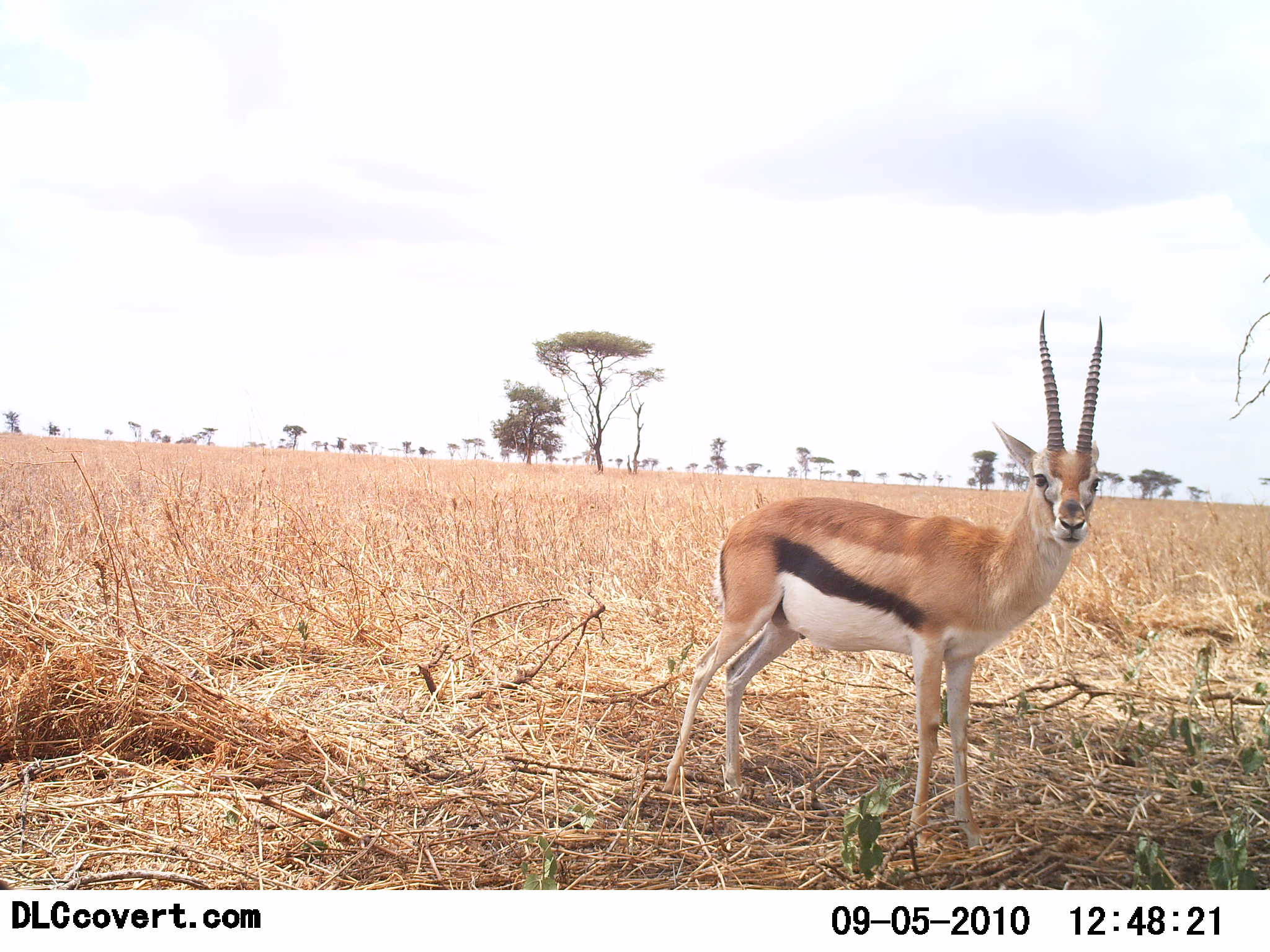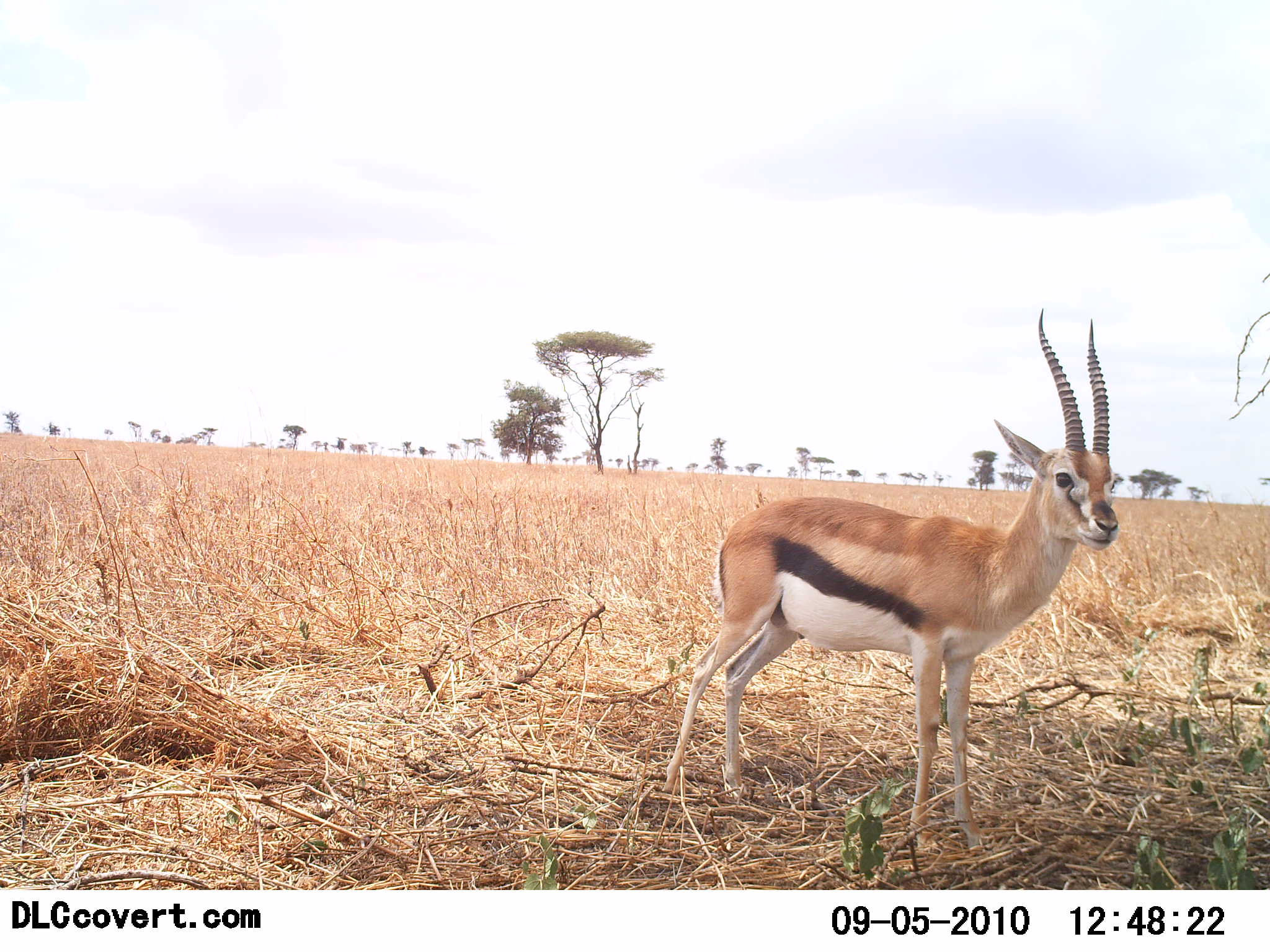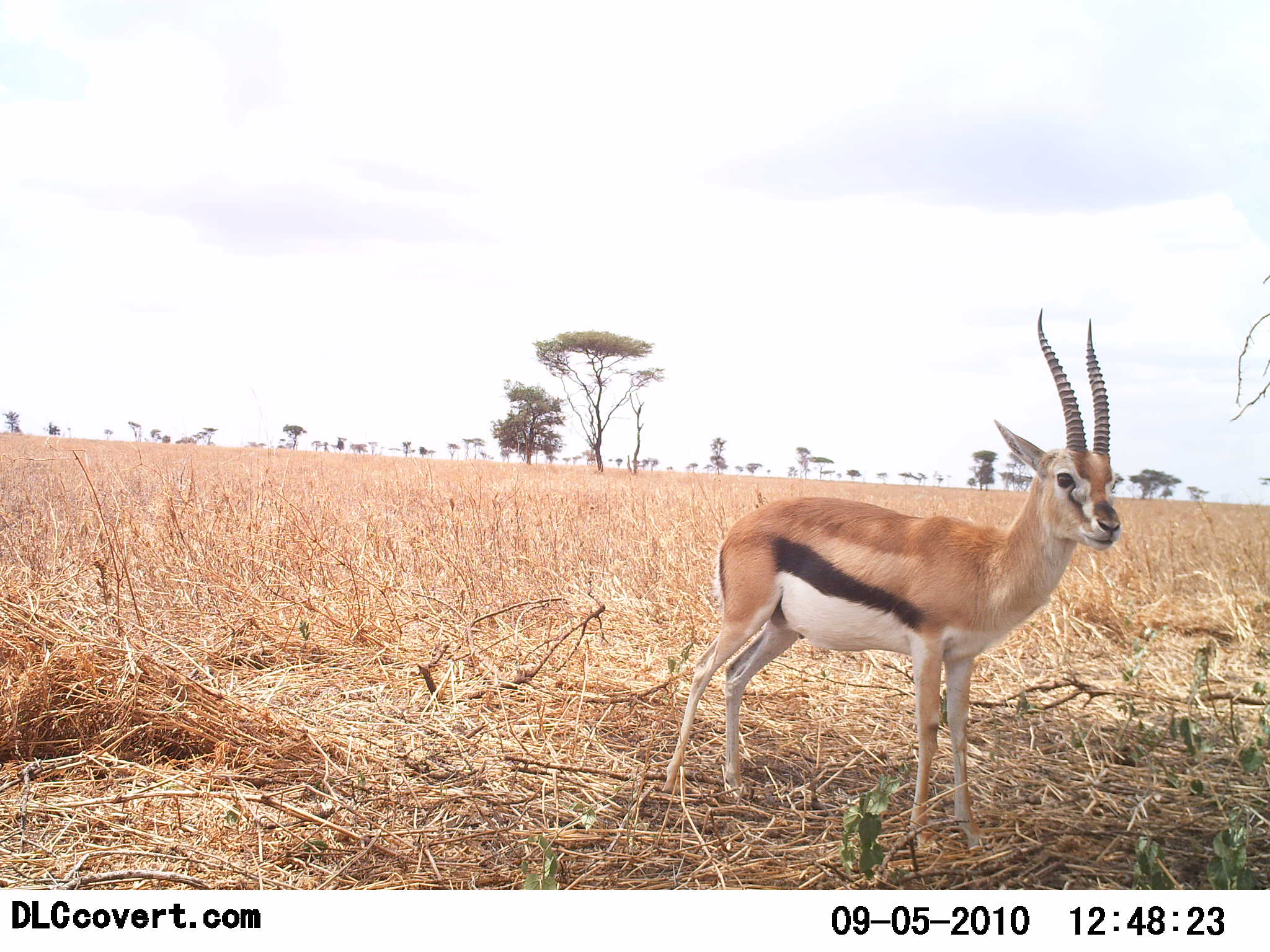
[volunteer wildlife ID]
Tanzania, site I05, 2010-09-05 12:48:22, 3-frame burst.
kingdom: Animalia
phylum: Chordata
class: Mammalia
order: Artiodactyla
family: Bovidae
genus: Eudorcas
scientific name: Eudorcas thomsonii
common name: thomson's gazelle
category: gazellethomsons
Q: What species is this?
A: Gazellethomsons (thomson's gazelle) (Eudorcas thomsonii).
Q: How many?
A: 1.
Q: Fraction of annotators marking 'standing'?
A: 100%.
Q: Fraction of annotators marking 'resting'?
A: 0%.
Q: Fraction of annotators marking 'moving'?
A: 0%.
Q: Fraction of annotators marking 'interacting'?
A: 0%.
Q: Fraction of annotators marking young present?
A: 0%.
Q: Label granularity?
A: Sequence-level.